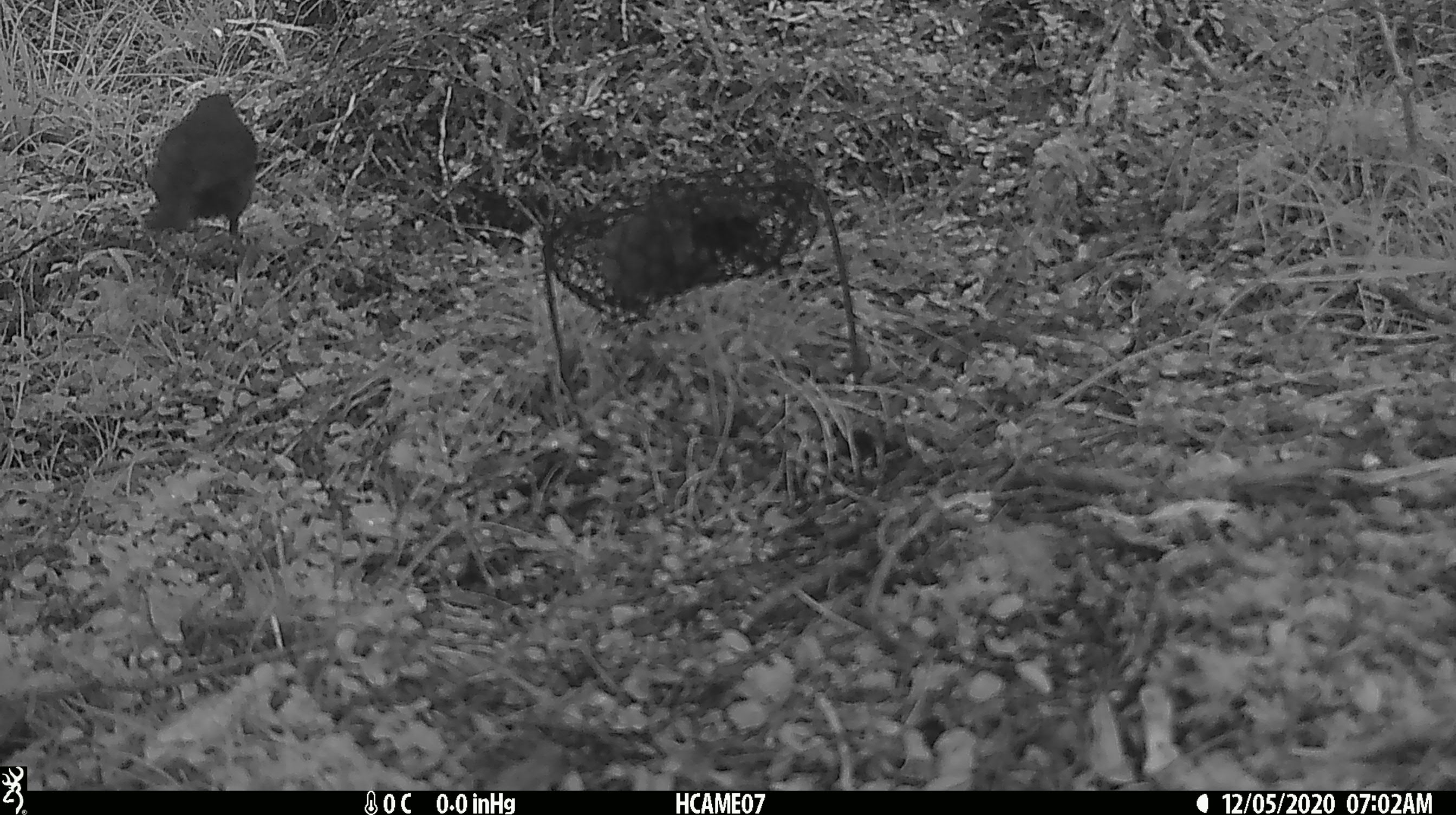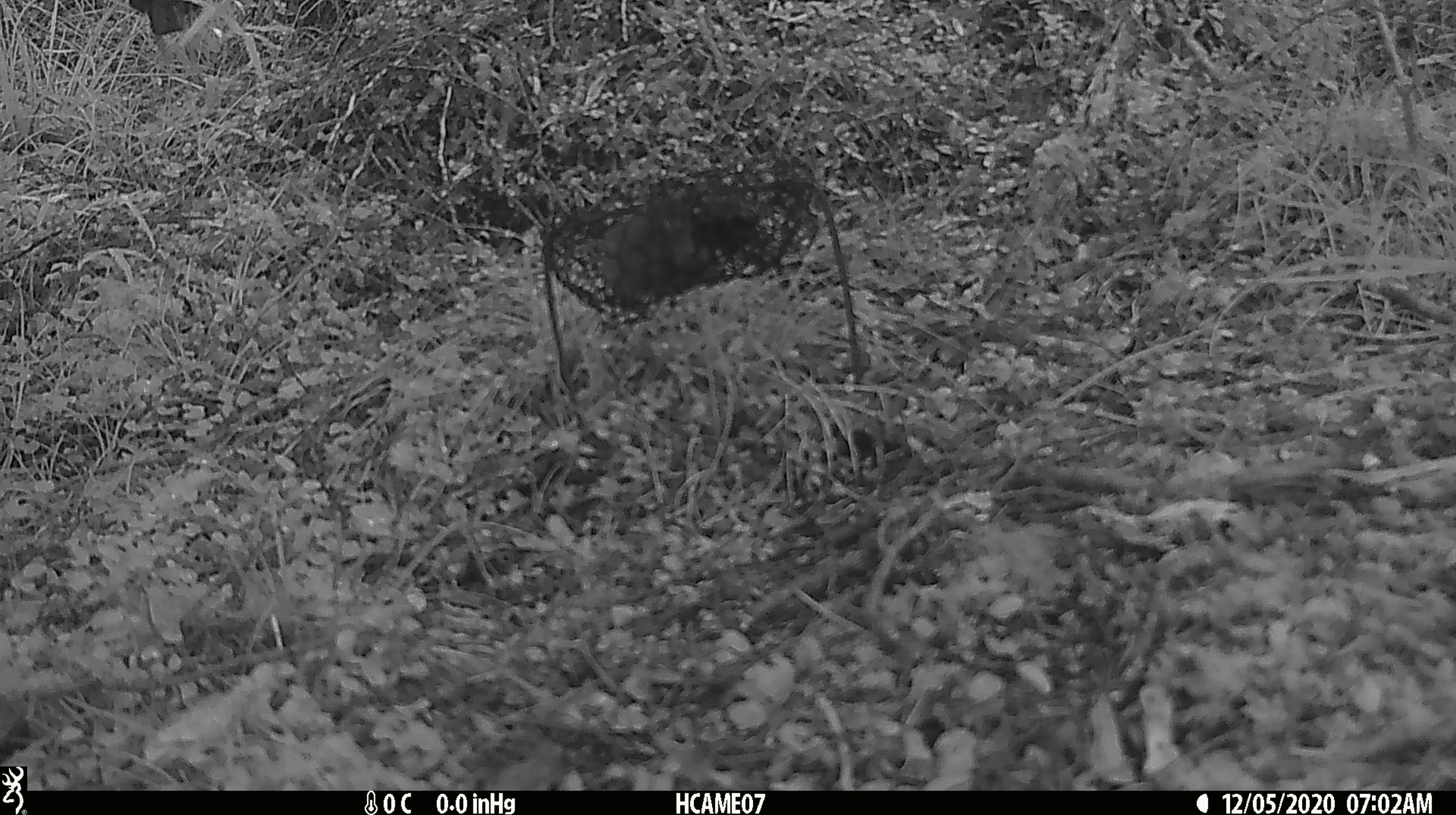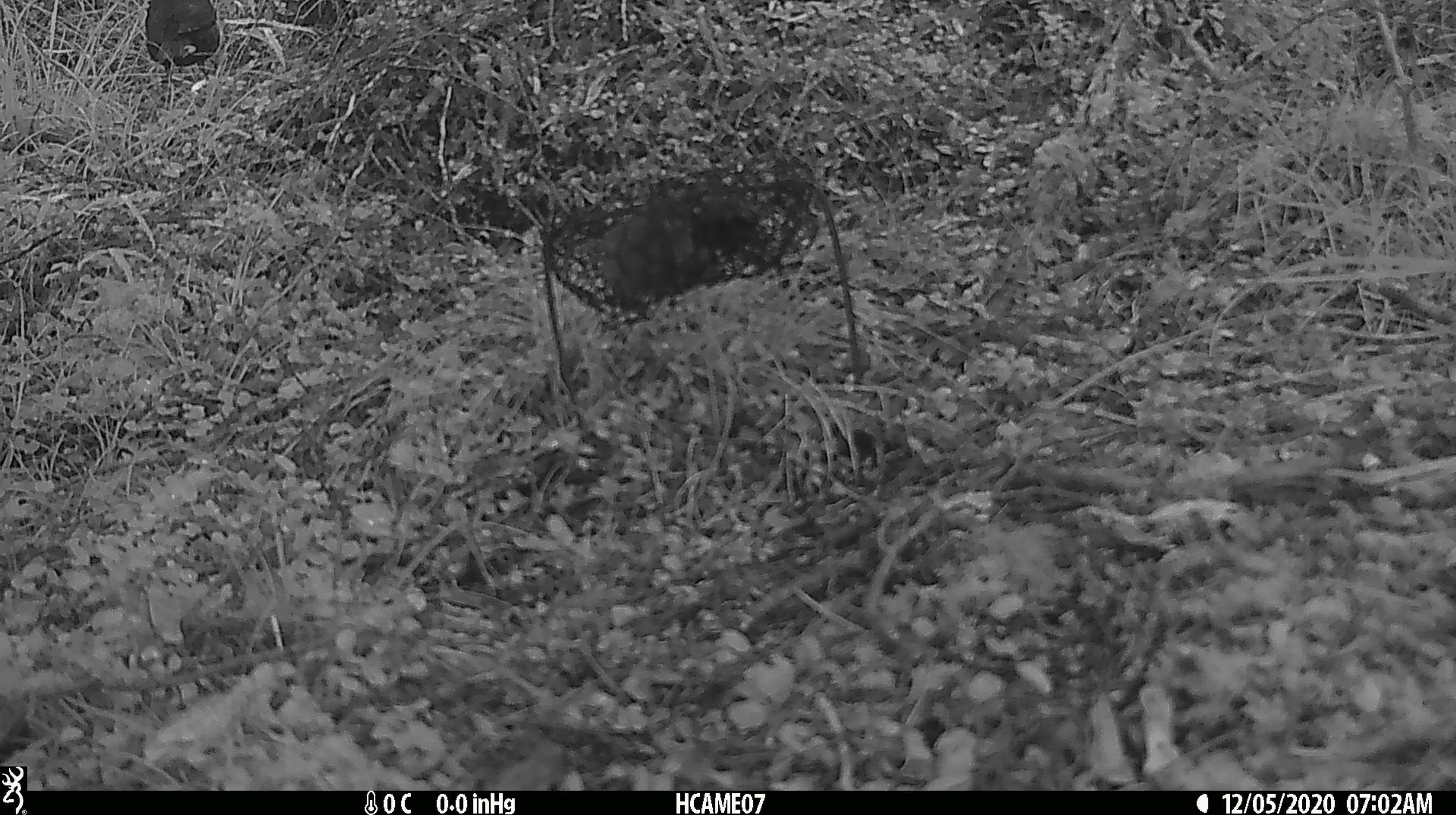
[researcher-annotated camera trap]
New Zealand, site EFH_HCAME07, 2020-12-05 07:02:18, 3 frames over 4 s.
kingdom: Animalia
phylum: Chordata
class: Aves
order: Passeriformes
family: Turdidae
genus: Turdus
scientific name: Turdus merula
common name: eurasian blackbird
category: blackbird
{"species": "blackbird (eurasian blackbird) (Turdus merula)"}